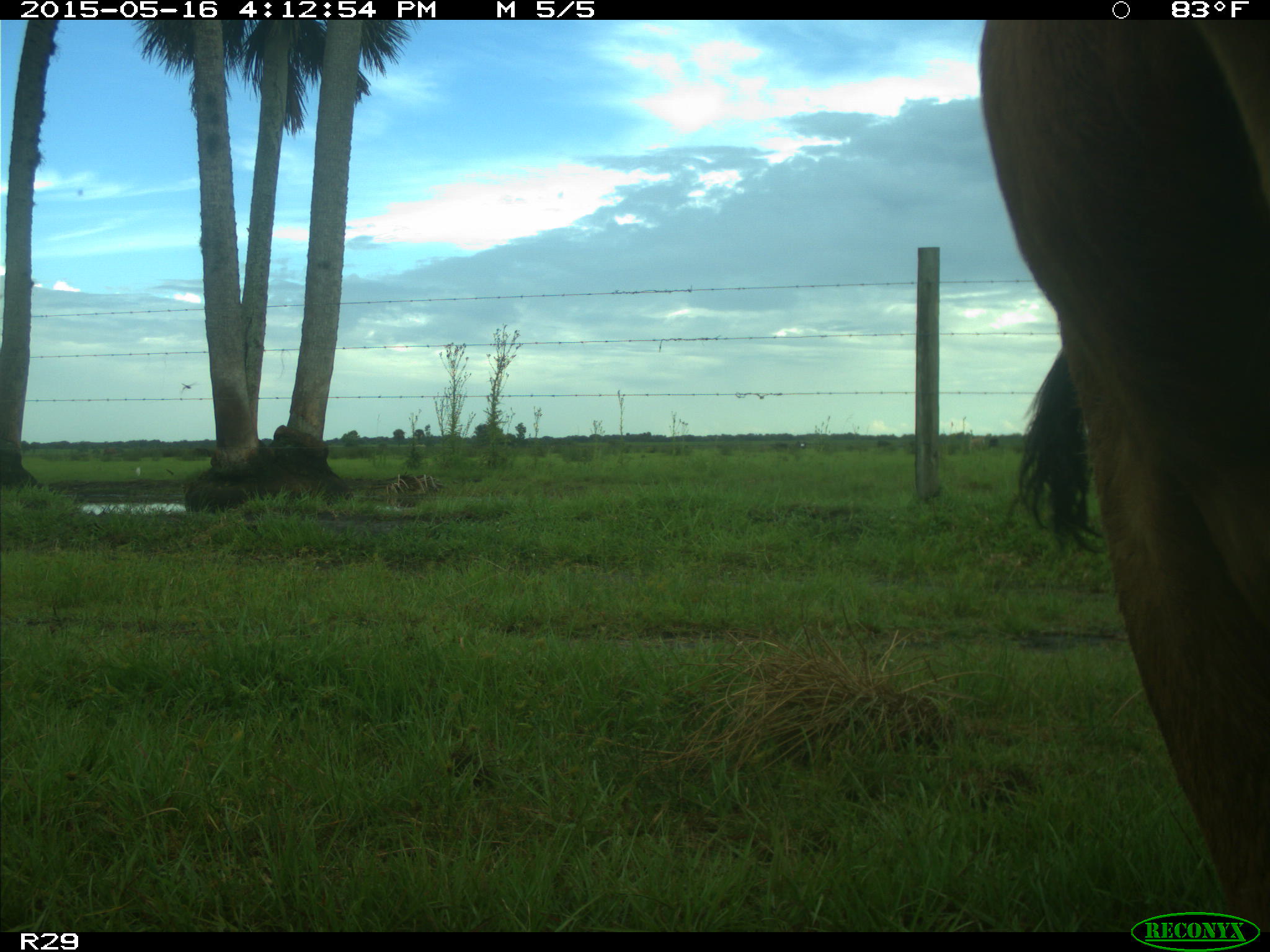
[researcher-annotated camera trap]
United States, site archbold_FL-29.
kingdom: Animalia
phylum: Chordata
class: Mammalia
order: Artiodactyla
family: Bovidae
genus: Bos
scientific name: Bos taurus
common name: domestic cow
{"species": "Bos taurus (domestic cow)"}